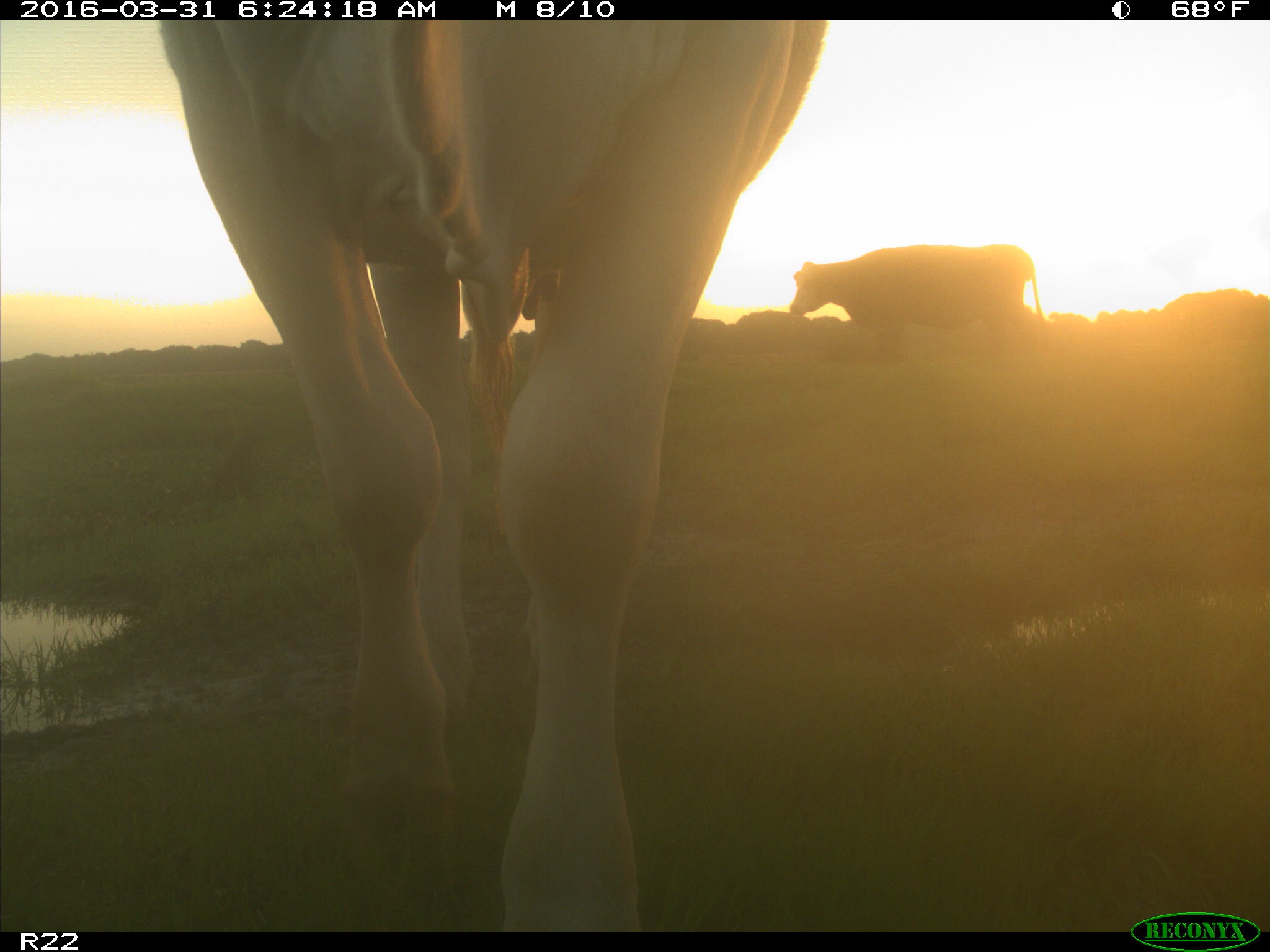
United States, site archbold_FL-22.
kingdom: Animalia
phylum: Chordata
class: Mammalia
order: Artiodactyla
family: Bovidae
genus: Bos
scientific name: Bos taurus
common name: domestic cow